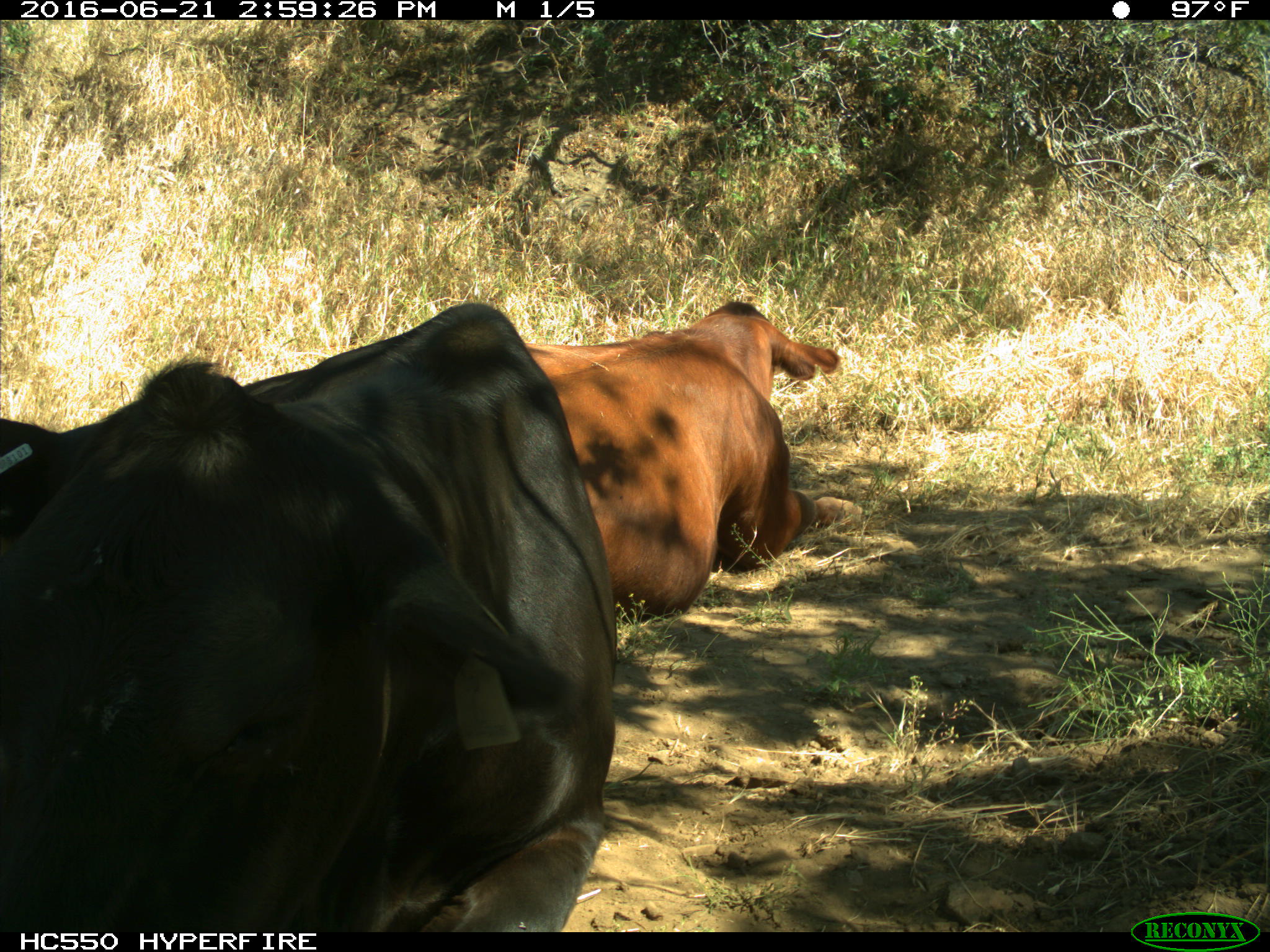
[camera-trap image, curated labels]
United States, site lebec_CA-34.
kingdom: Animalia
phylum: Chordata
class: Mammalia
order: Artiodactyla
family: Bovidae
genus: Bos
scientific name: Bos taurus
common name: domestic cow